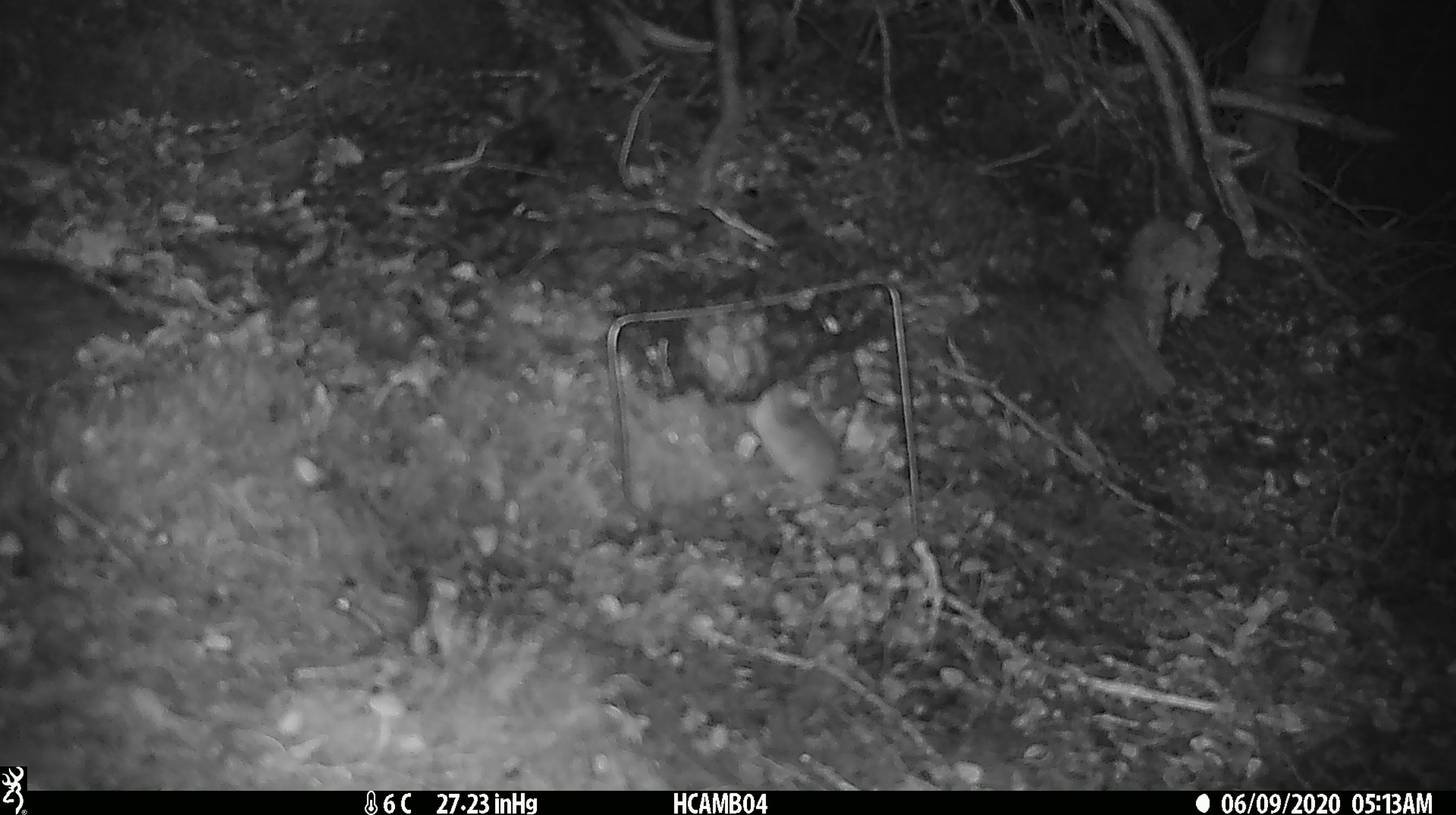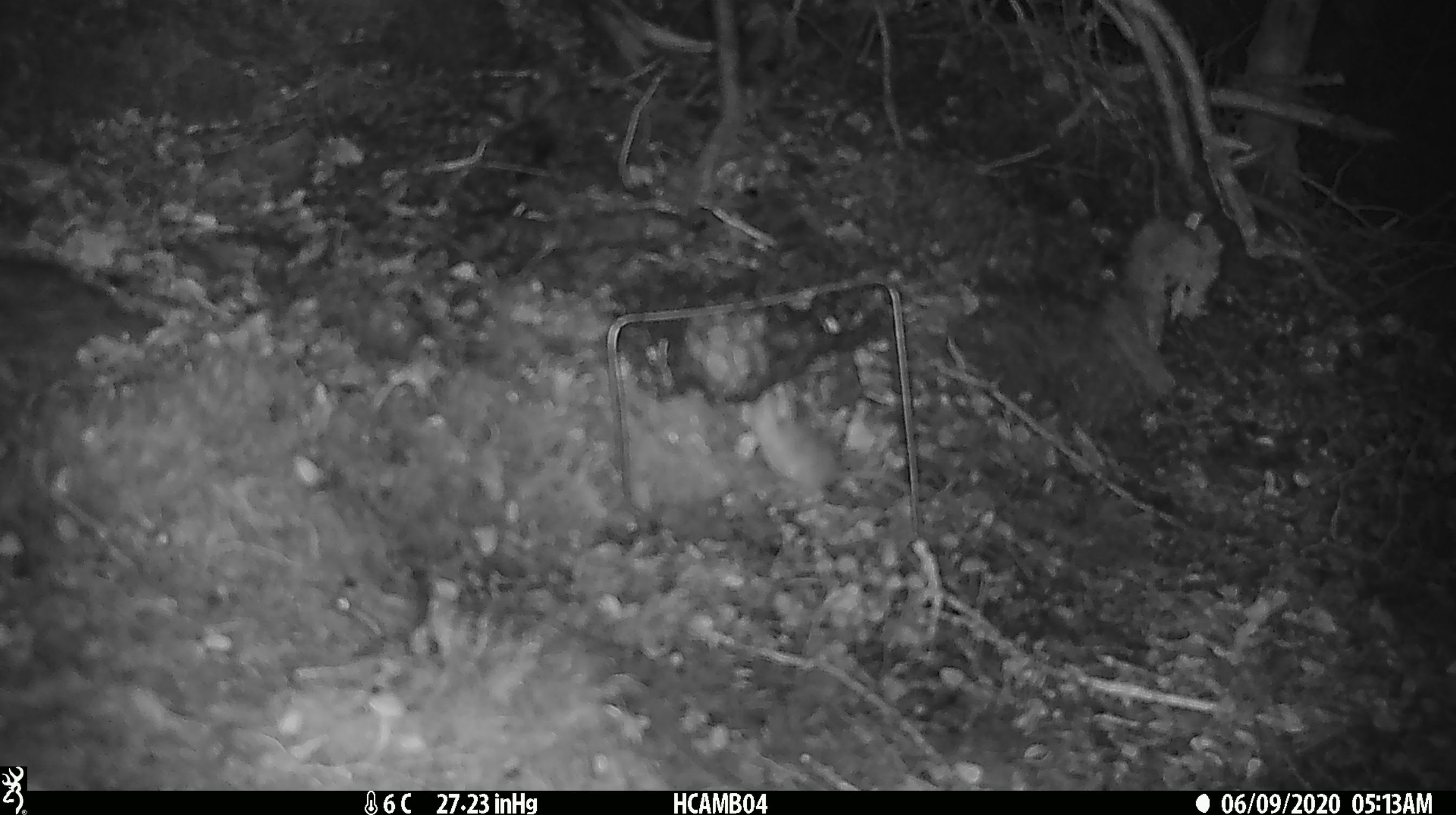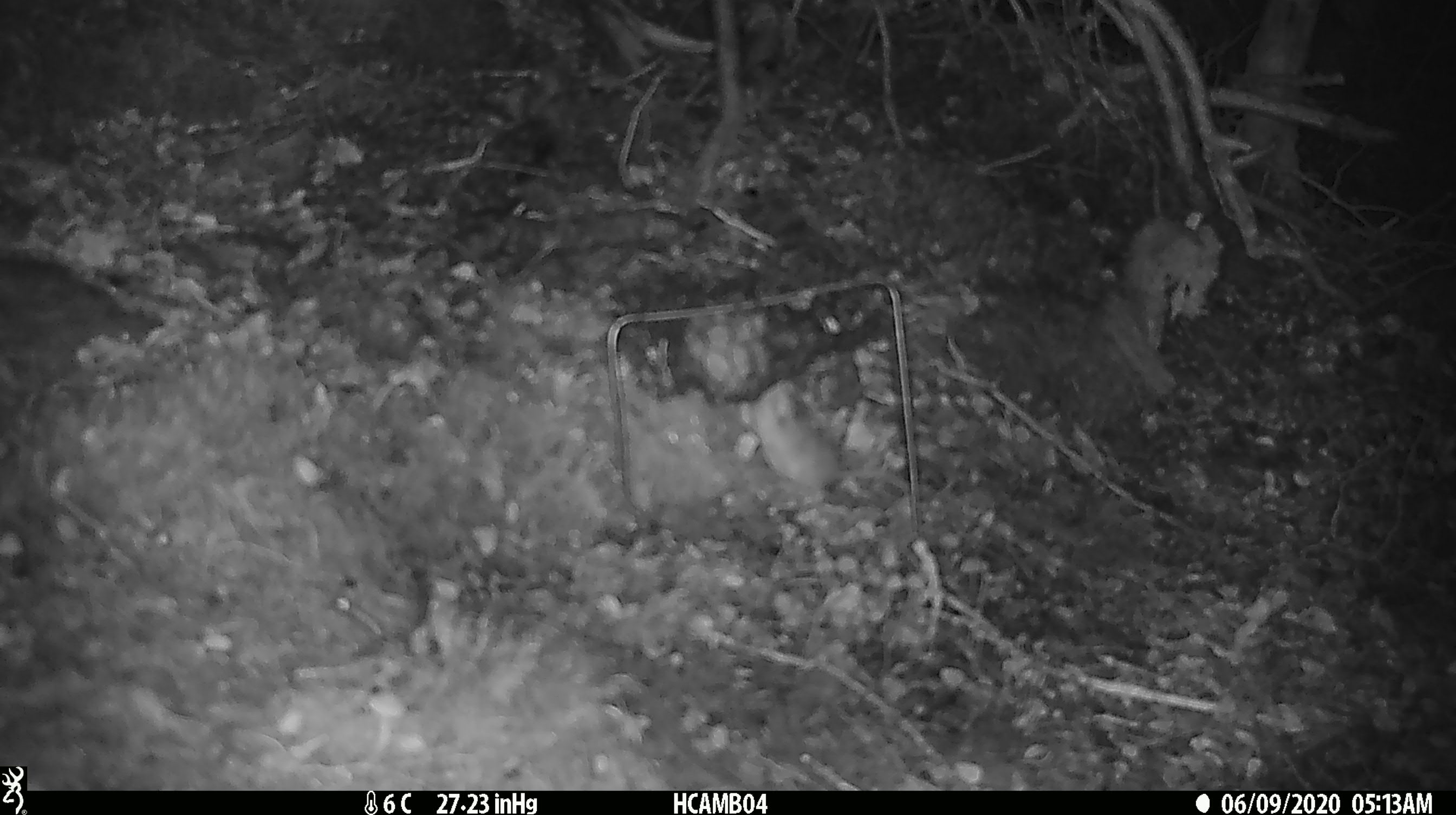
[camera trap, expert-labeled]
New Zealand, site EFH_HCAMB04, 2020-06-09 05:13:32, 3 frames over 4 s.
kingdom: Animalia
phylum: Chordata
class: Mammalia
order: Rodentia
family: Muridae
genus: Mus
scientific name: Mus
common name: mouse